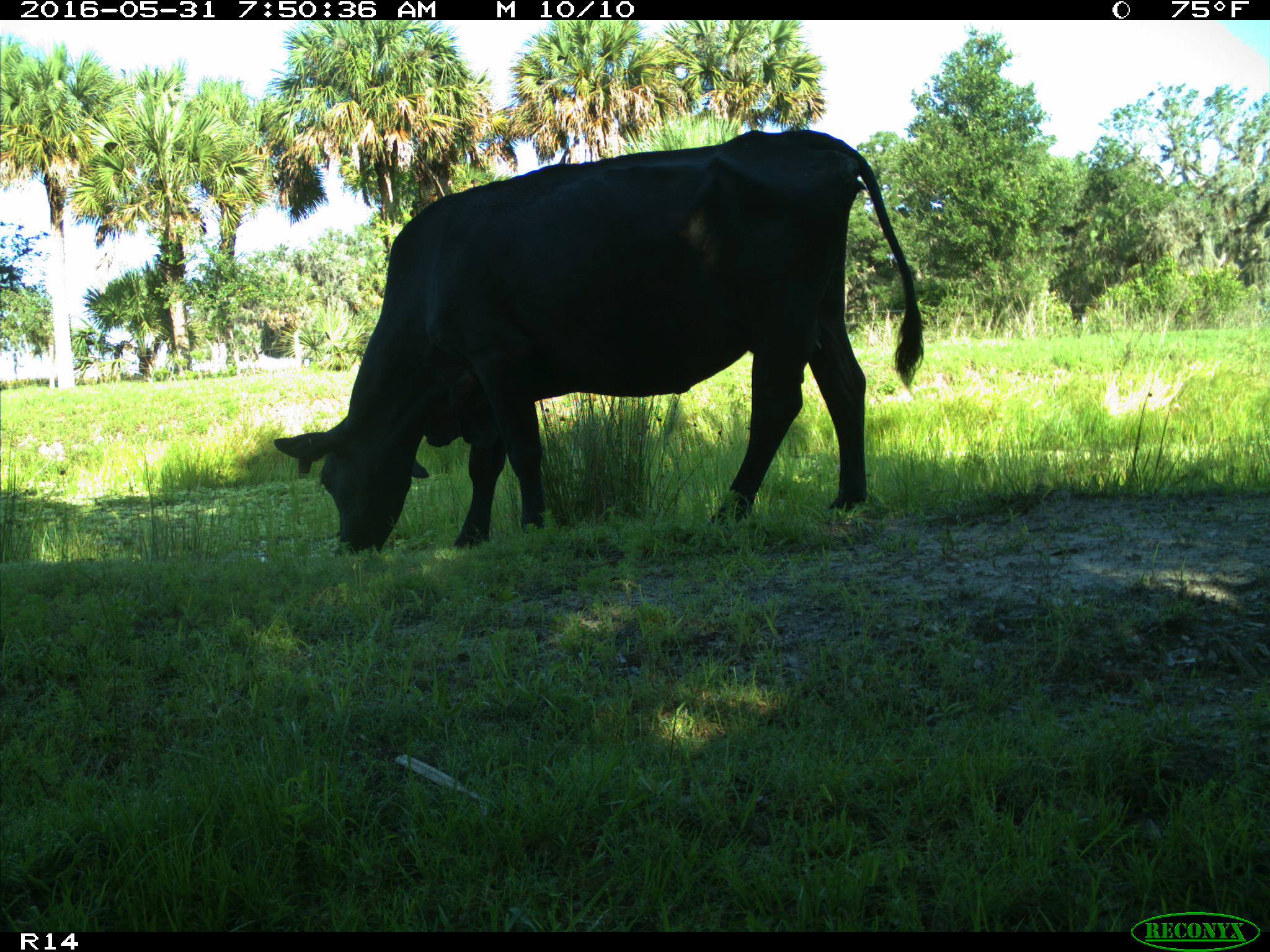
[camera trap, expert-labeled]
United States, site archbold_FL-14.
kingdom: Animalia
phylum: Chordata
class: Mammalia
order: Artiodactyla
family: Bovidae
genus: Bos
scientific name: Bos taurus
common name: domestic cow